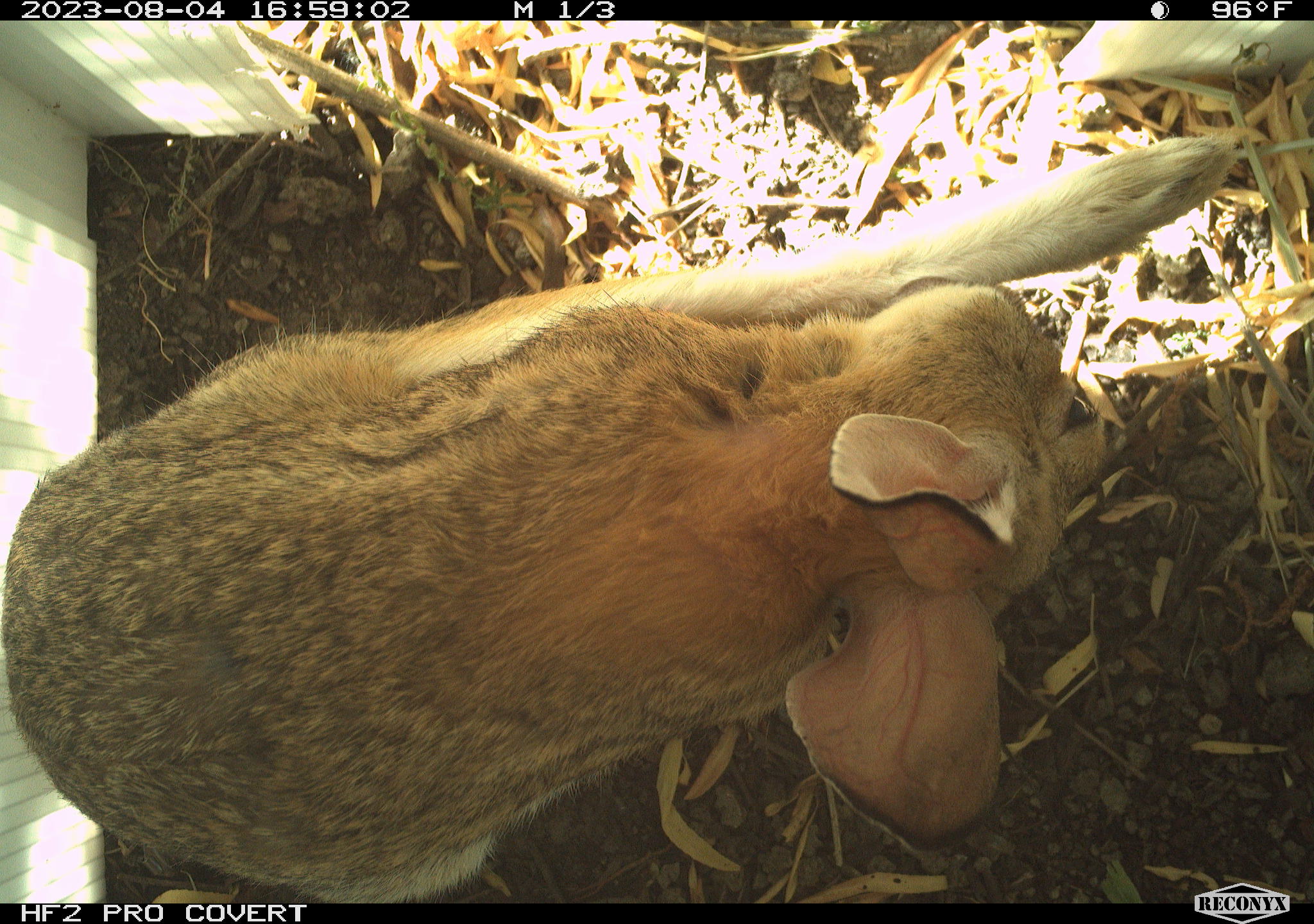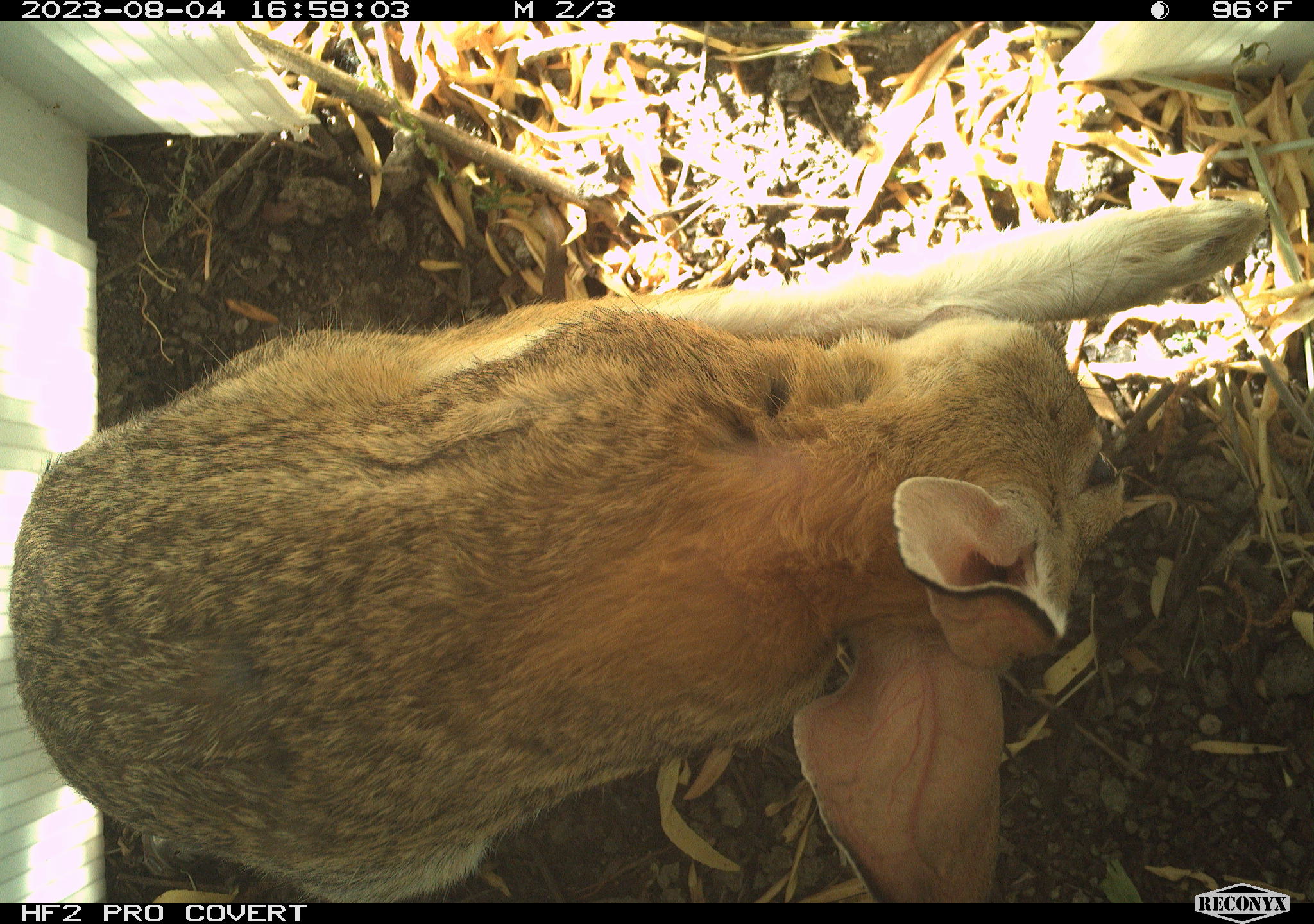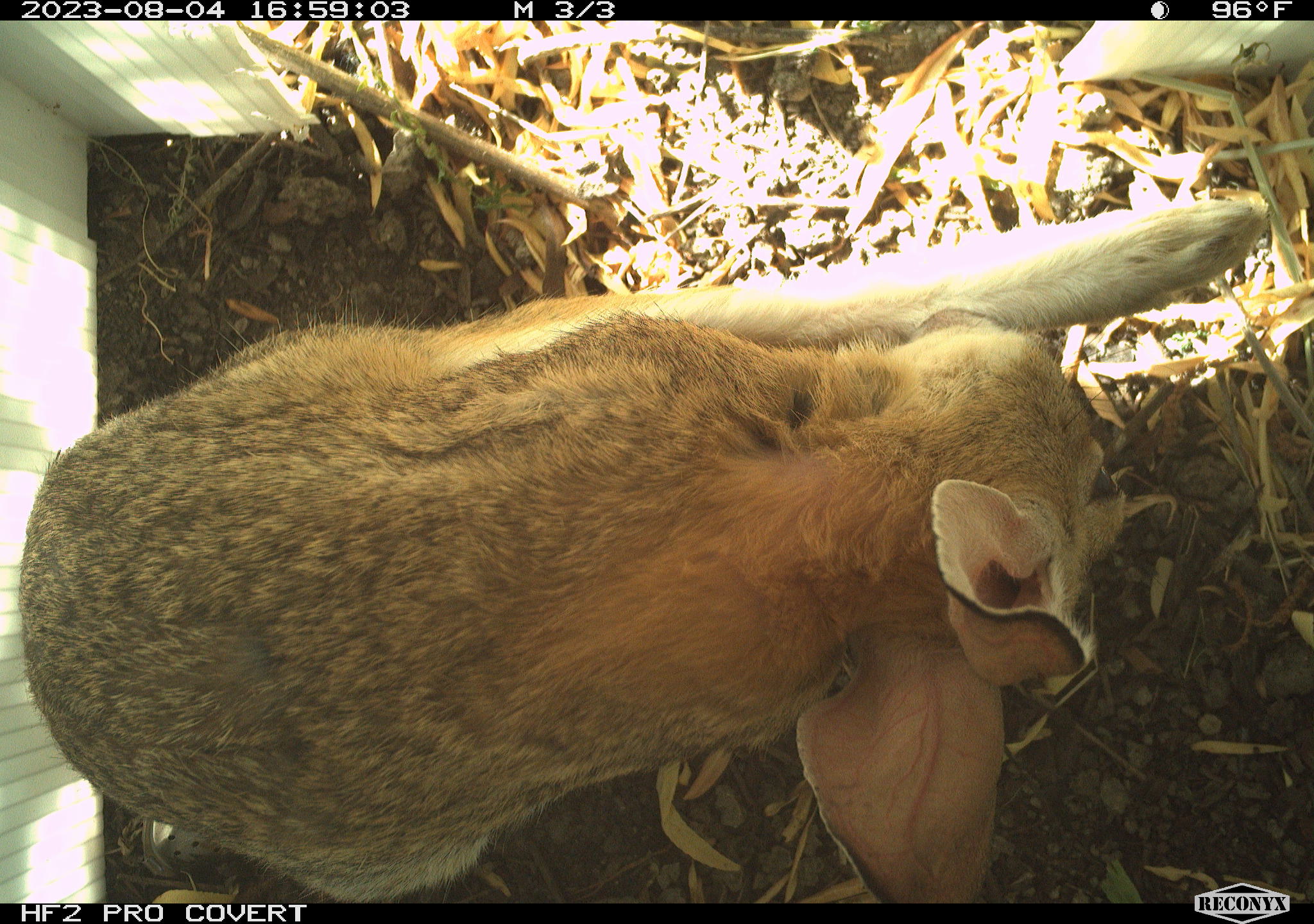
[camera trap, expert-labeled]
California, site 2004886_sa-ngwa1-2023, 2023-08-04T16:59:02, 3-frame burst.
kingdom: Animalia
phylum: Chordata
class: Mammalia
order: Lagomorpha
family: Leporidae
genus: Sylvilagus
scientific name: Sylvilagus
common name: cottontail rabbits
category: sylvilagus species